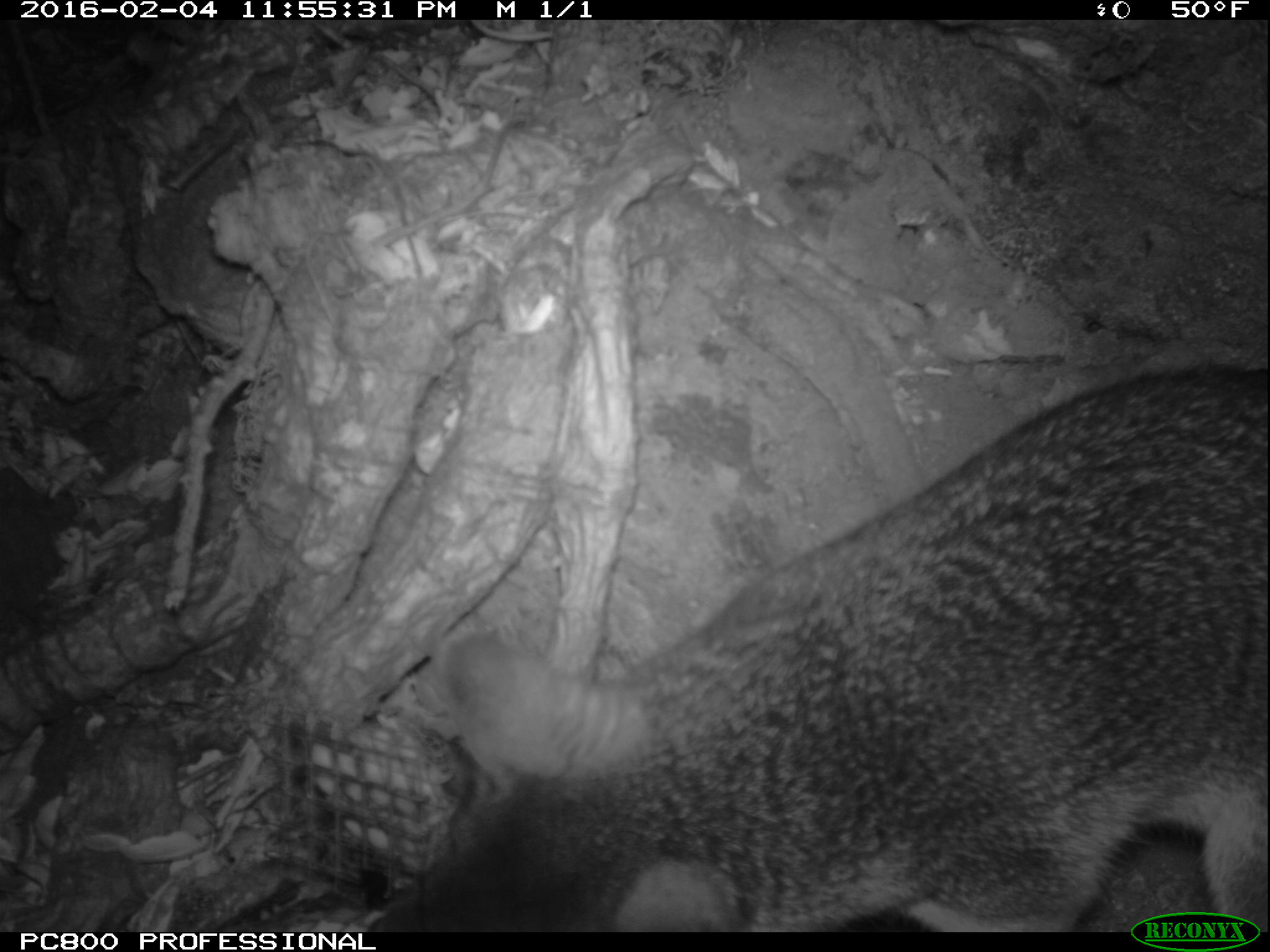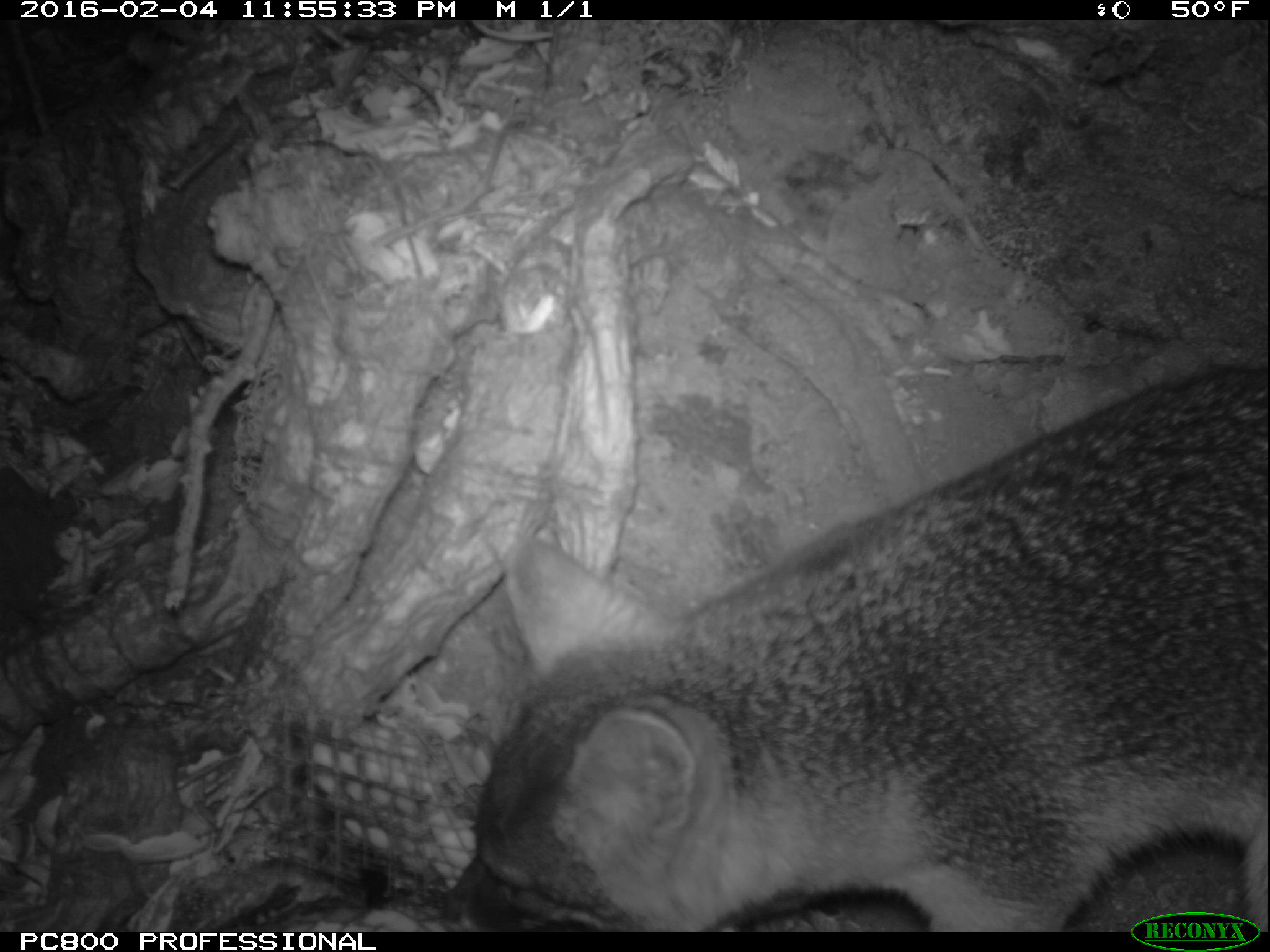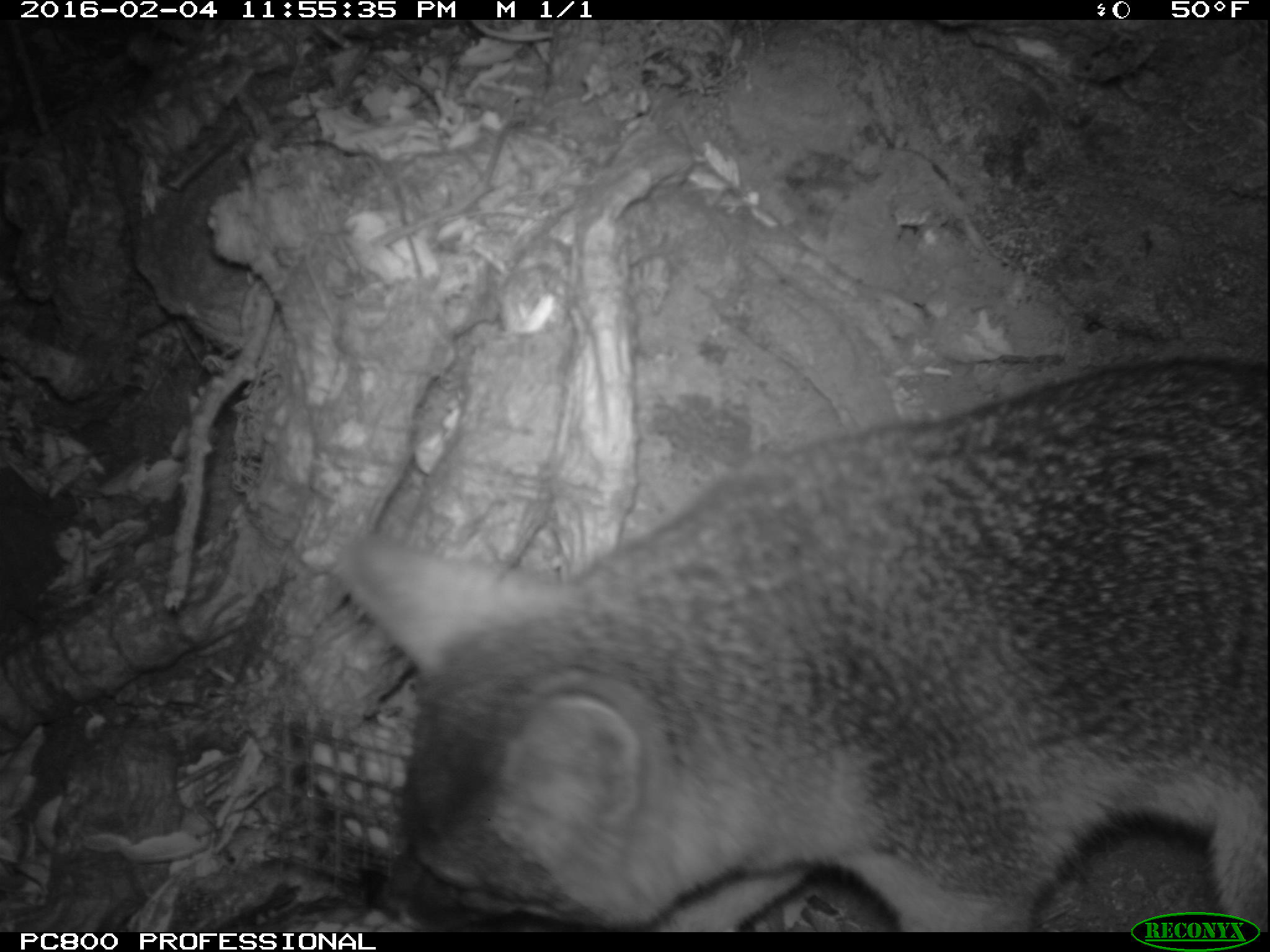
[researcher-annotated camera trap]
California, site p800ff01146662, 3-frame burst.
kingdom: Animalia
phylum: Chordata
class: Mammalia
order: Carnivora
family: Canidae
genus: Urocyon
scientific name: Urocyon littoralis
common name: island fox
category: fox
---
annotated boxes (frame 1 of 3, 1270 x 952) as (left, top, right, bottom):
fox: (367, 361, 1269, 932)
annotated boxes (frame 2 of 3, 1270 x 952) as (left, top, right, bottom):
fox: (440, 366, 1268, 932)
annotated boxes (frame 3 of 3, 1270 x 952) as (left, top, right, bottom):
fox: (329, 356, 1269, 932)